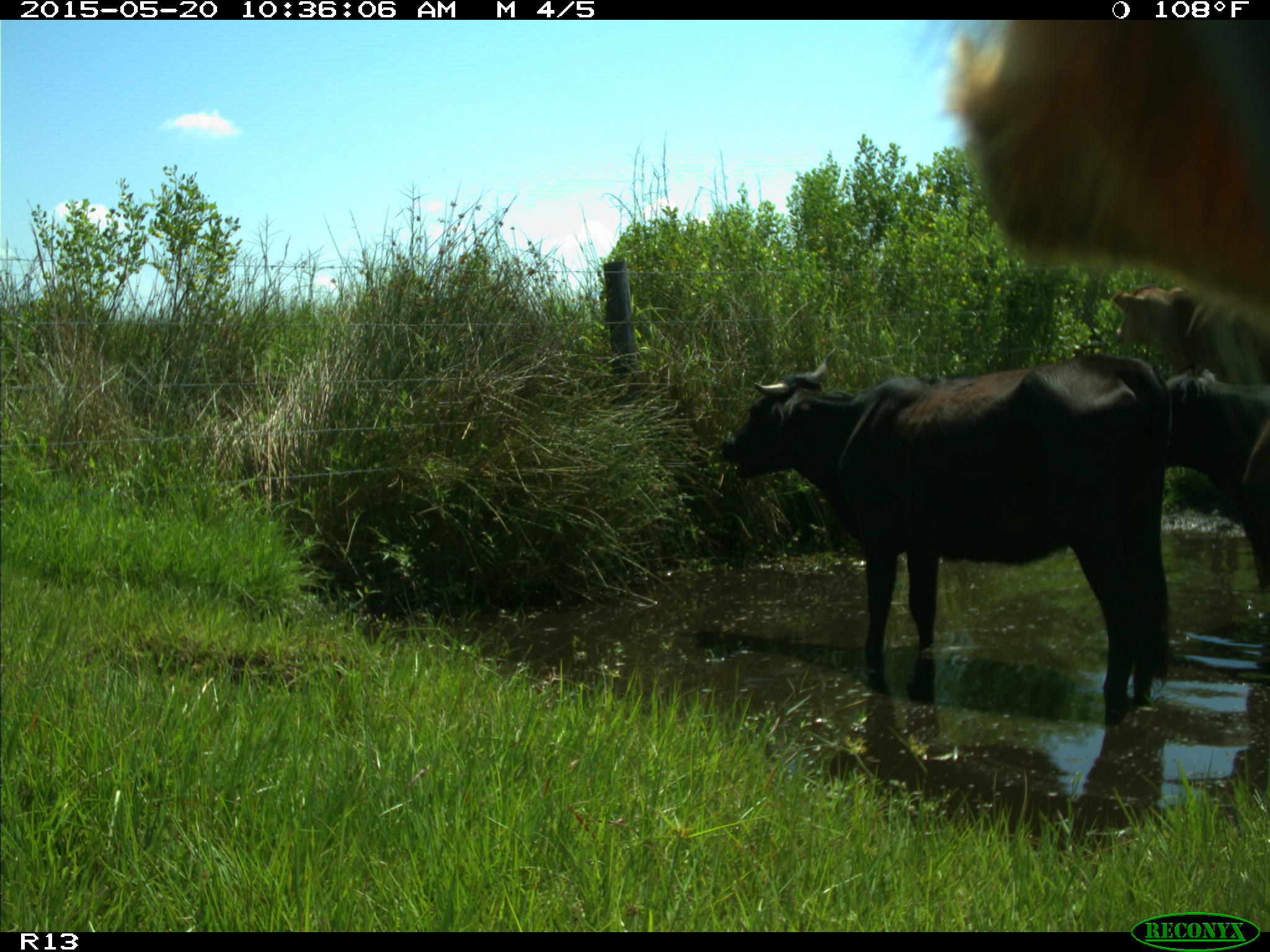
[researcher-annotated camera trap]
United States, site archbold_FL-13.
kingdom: Animalia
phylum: Chordata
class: Mammalia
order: Artiodactyla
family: Bovidae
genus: Bos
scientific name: Bos taurus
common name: domestic cow